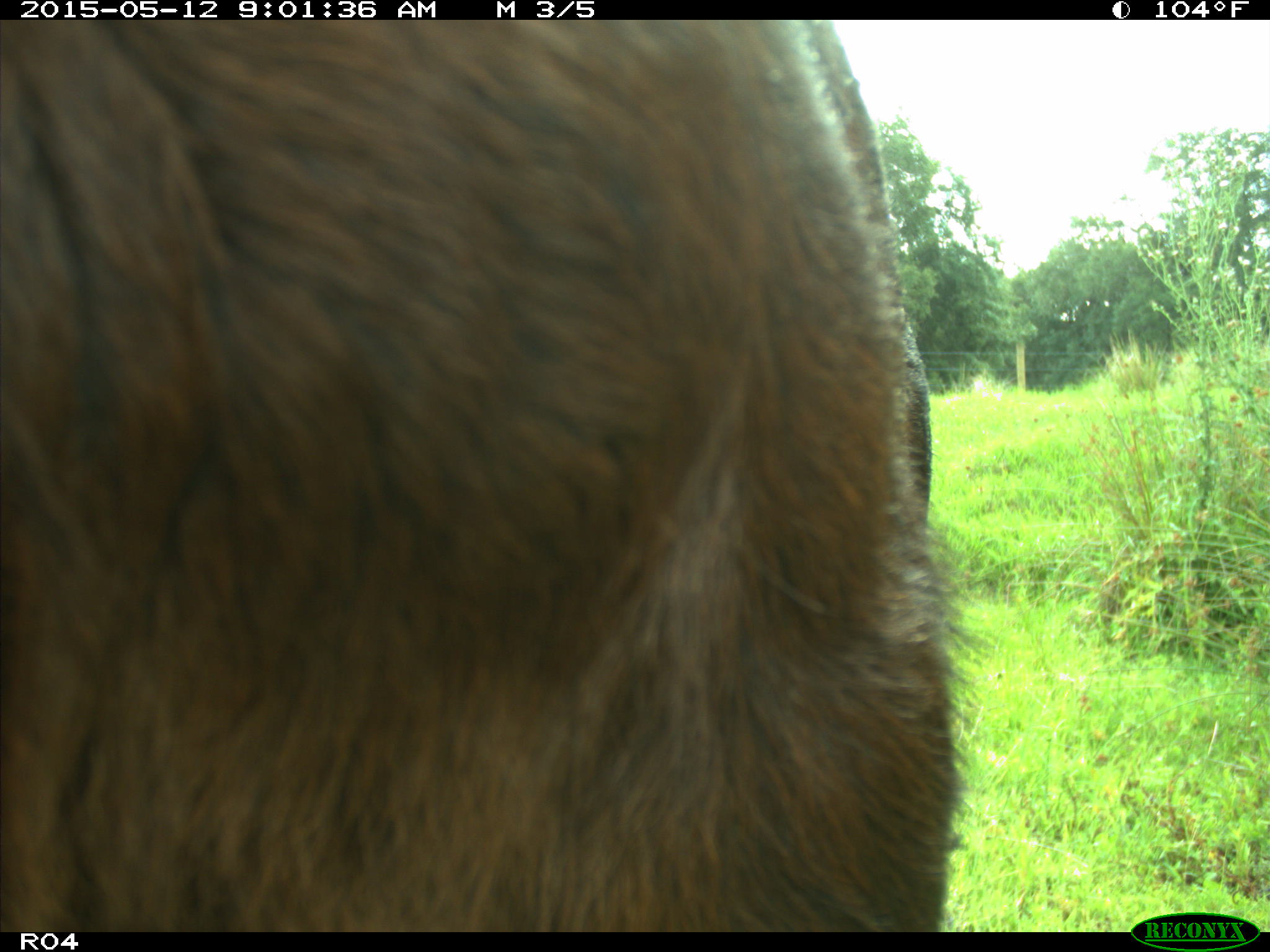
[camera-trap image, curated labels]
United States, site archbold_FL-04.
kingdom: Animalia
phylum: Chordata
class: Mammalia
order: Artiodactyla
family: Bovidae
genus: Bos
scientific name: Bos taurus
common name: domestic cow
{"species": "Bos taurus (domestic cow)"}